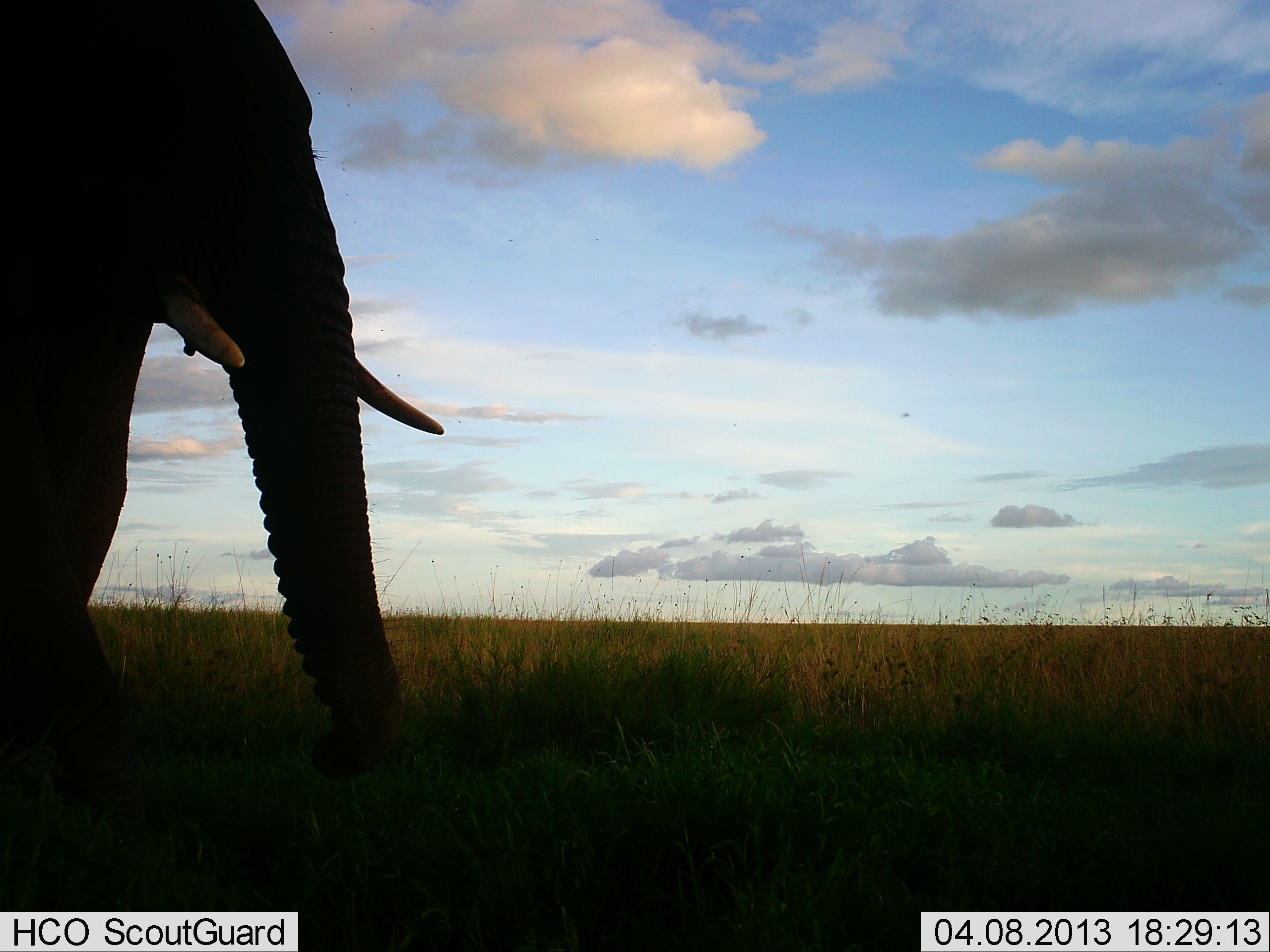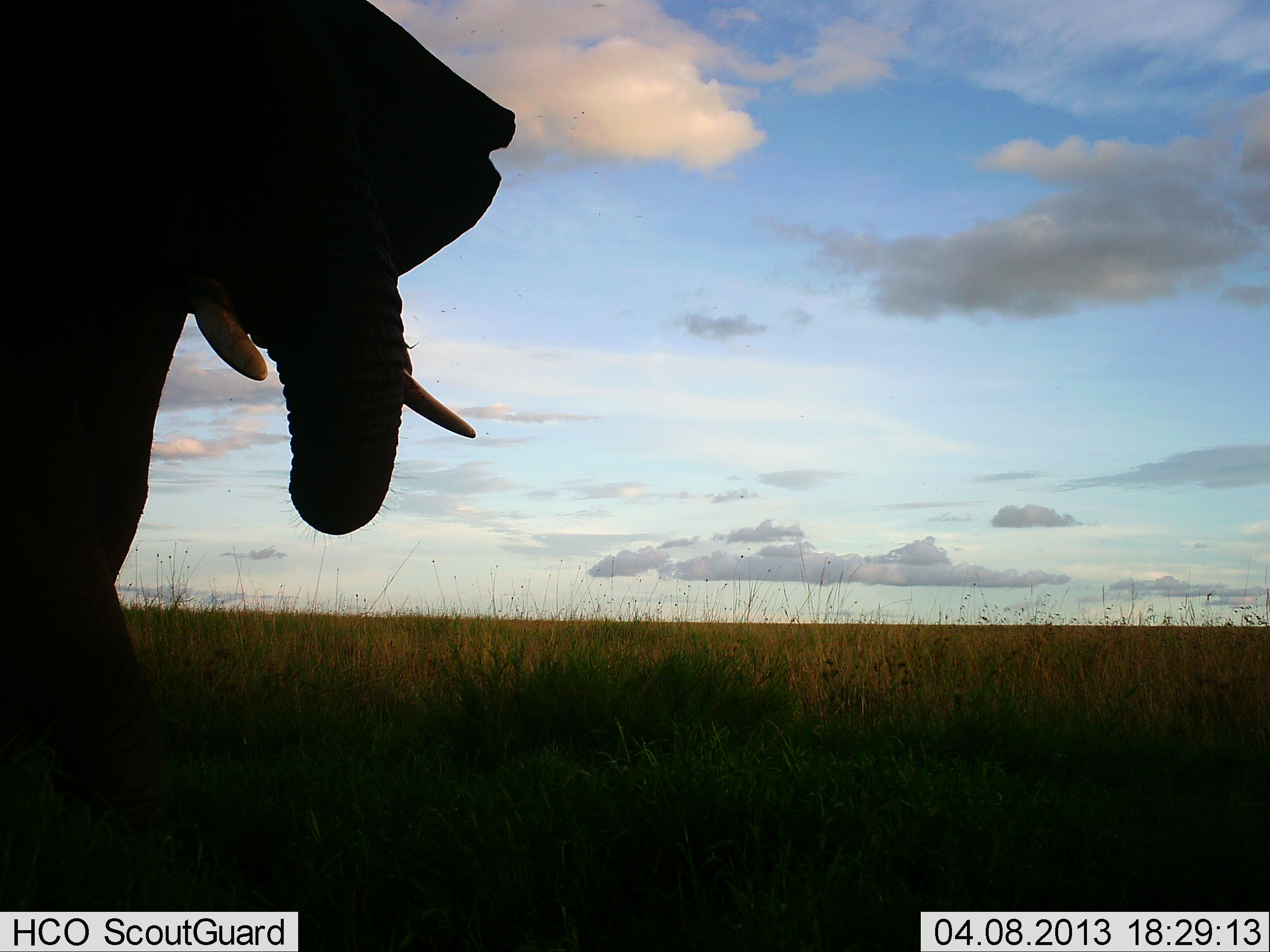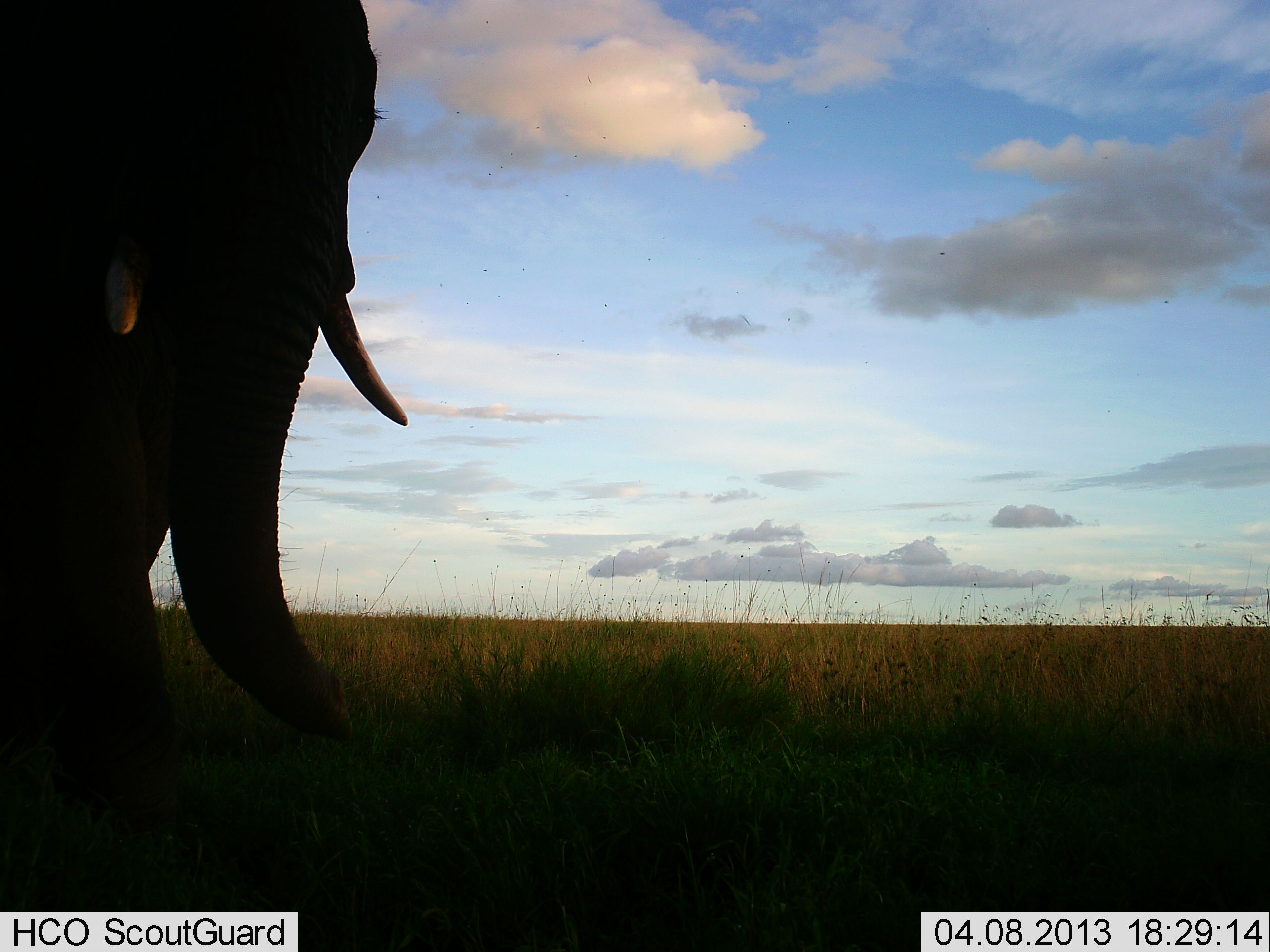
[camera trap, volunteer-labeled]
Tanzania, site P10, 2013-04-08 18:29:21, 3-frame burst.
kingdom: Animalia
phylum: Chordata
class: Mammalia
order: Proboscidea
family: Elephantidae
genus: Loxodonta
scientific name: Loxodonta africana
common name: african bush elephant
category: elephant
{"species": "elephant (african bush elephant) (Loxodonta africana)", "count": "1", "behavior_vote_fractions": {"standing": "42%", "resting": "2%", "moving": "19%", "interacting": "0%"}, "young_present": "0%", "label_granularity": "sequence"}